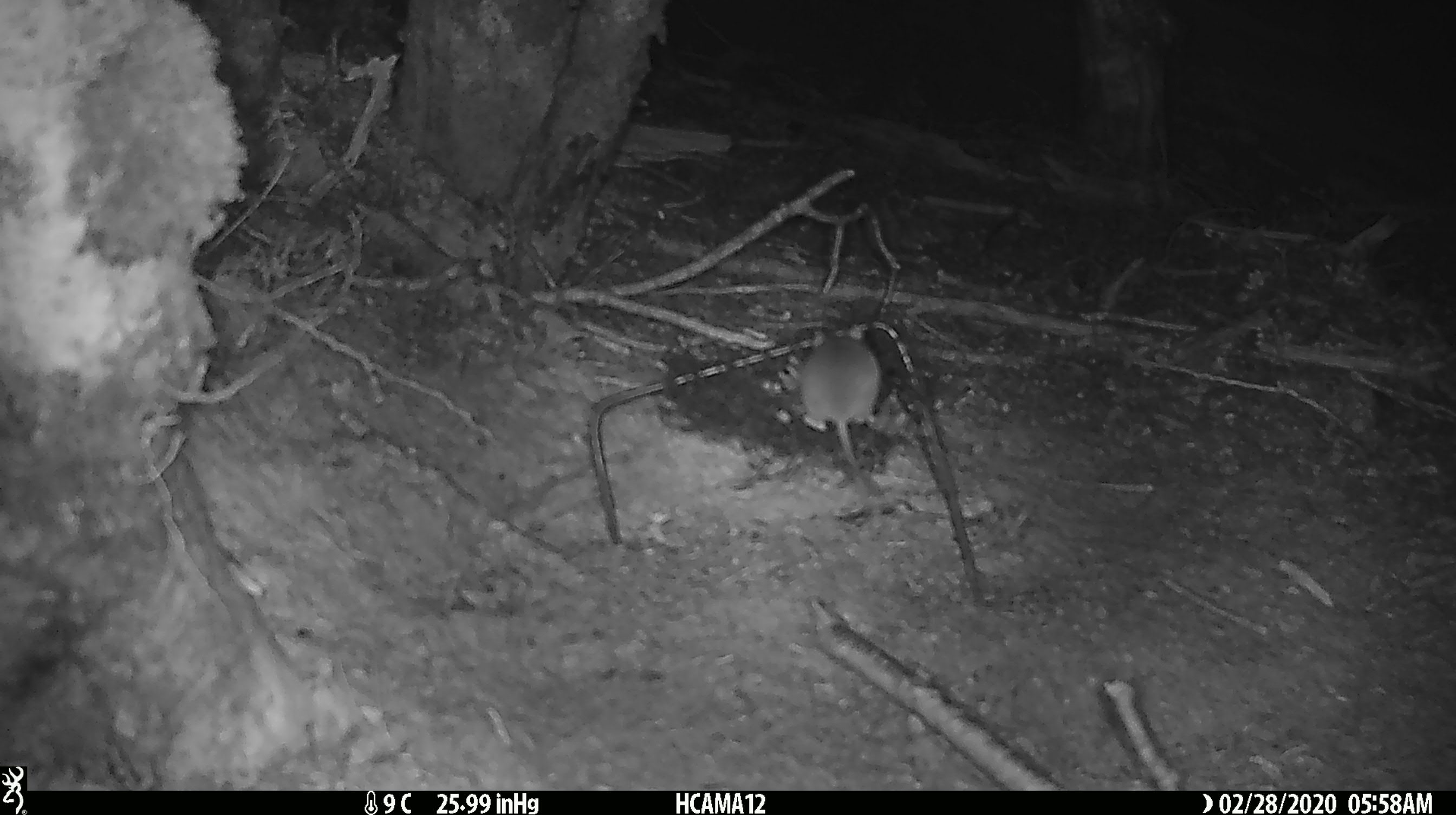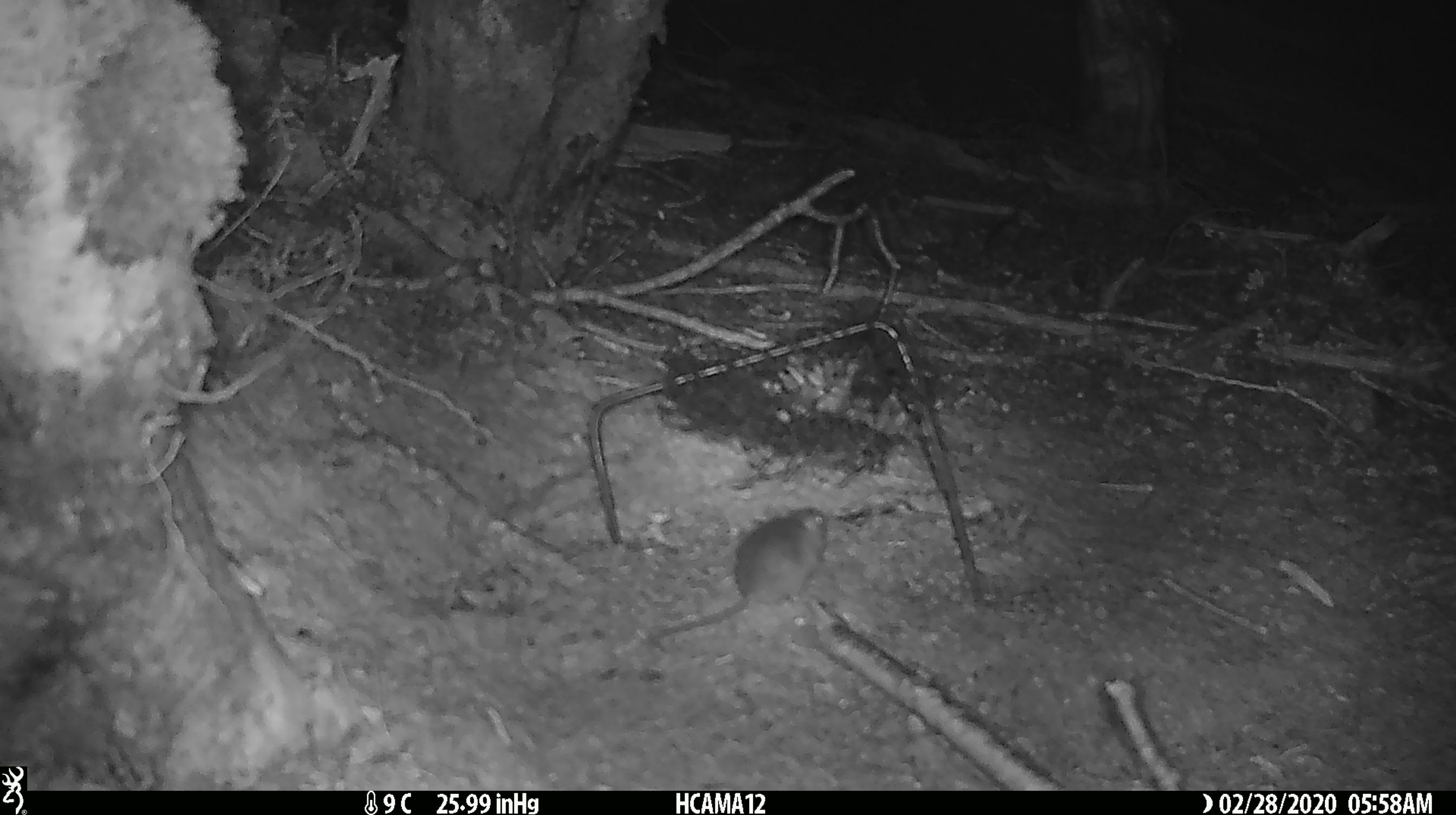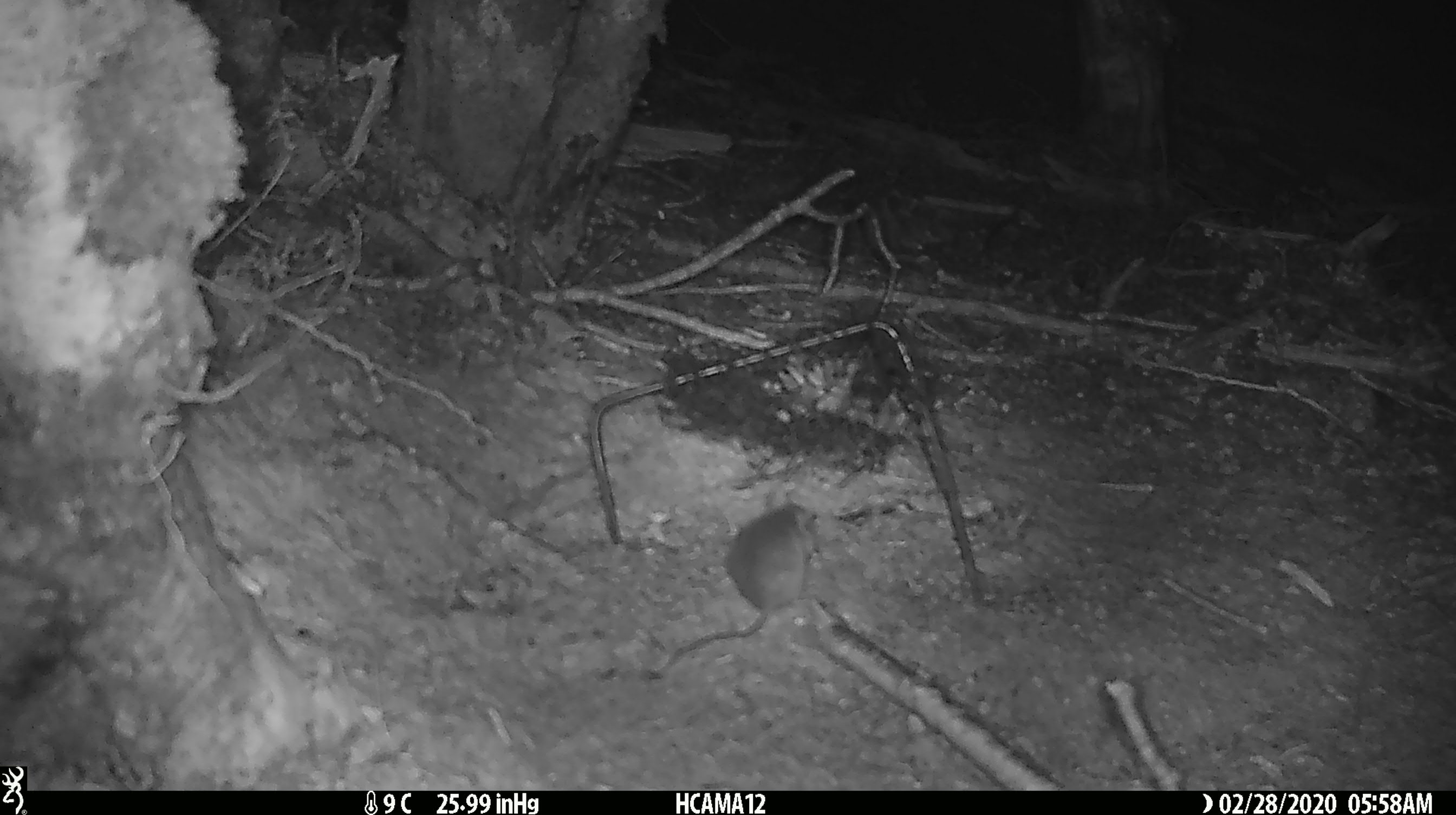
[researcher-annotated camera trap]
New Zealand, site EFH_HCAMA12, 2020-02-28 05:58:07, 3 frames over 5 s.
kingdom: Animalia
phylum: Chordata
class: Mammalia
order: Rodentia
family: Muridae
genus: Mus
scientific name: Mus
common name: mouse